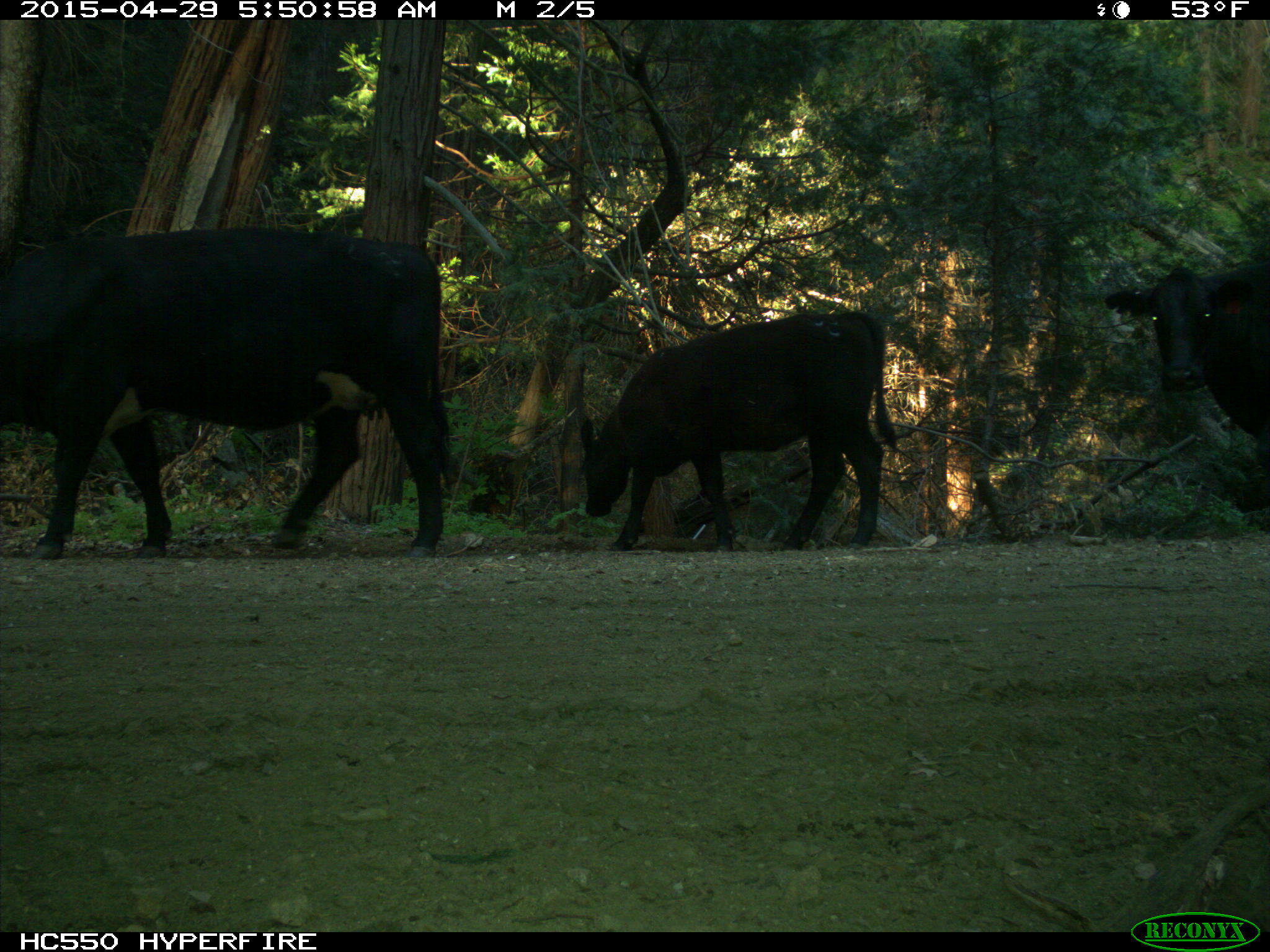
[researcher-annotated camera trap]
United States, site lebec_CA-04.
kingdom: Animalia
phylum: Chordata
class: Mammalia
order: Artiodactyla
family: Bovidae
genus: Bos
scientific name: Bos taurus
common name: domestic cow